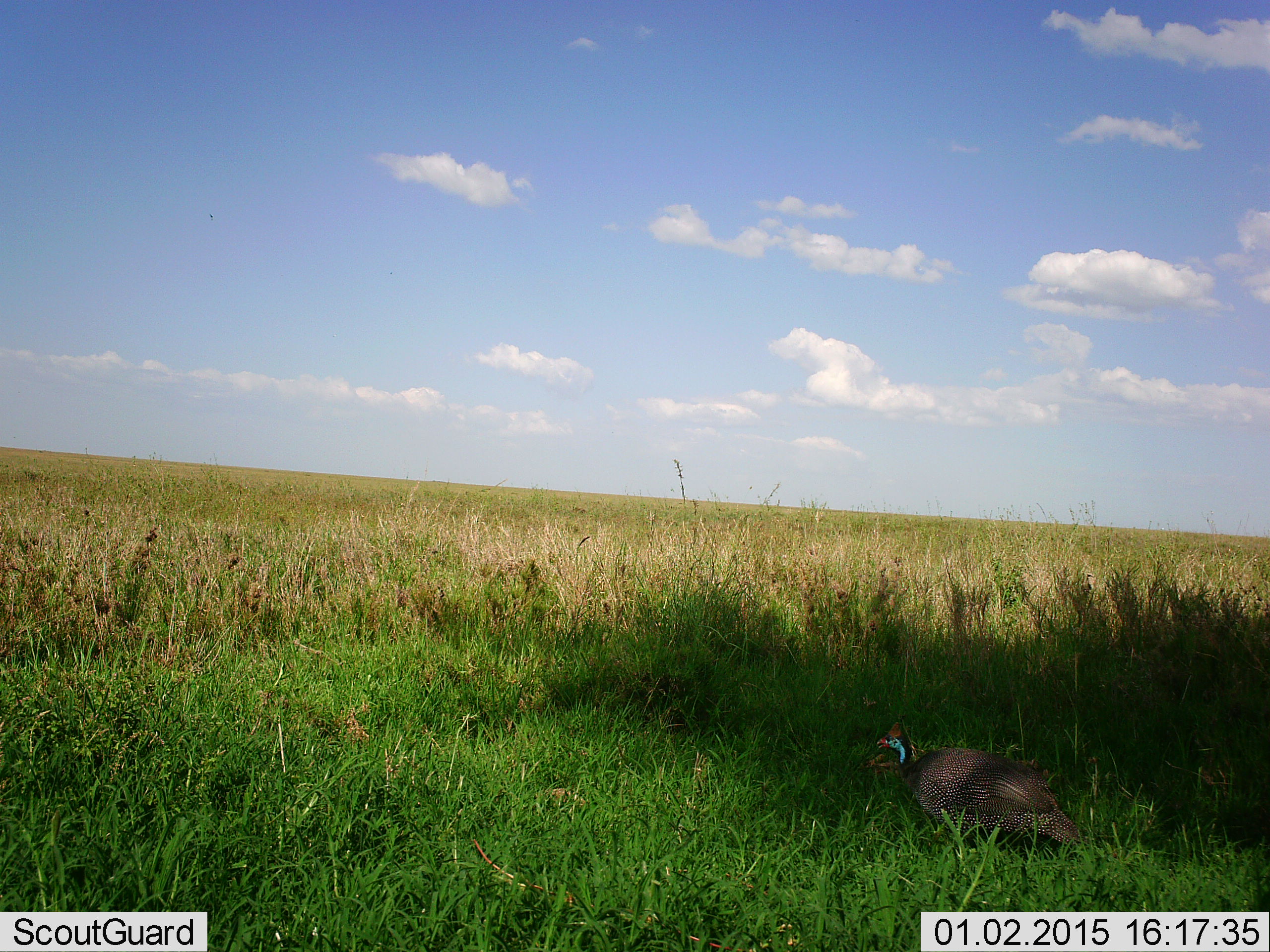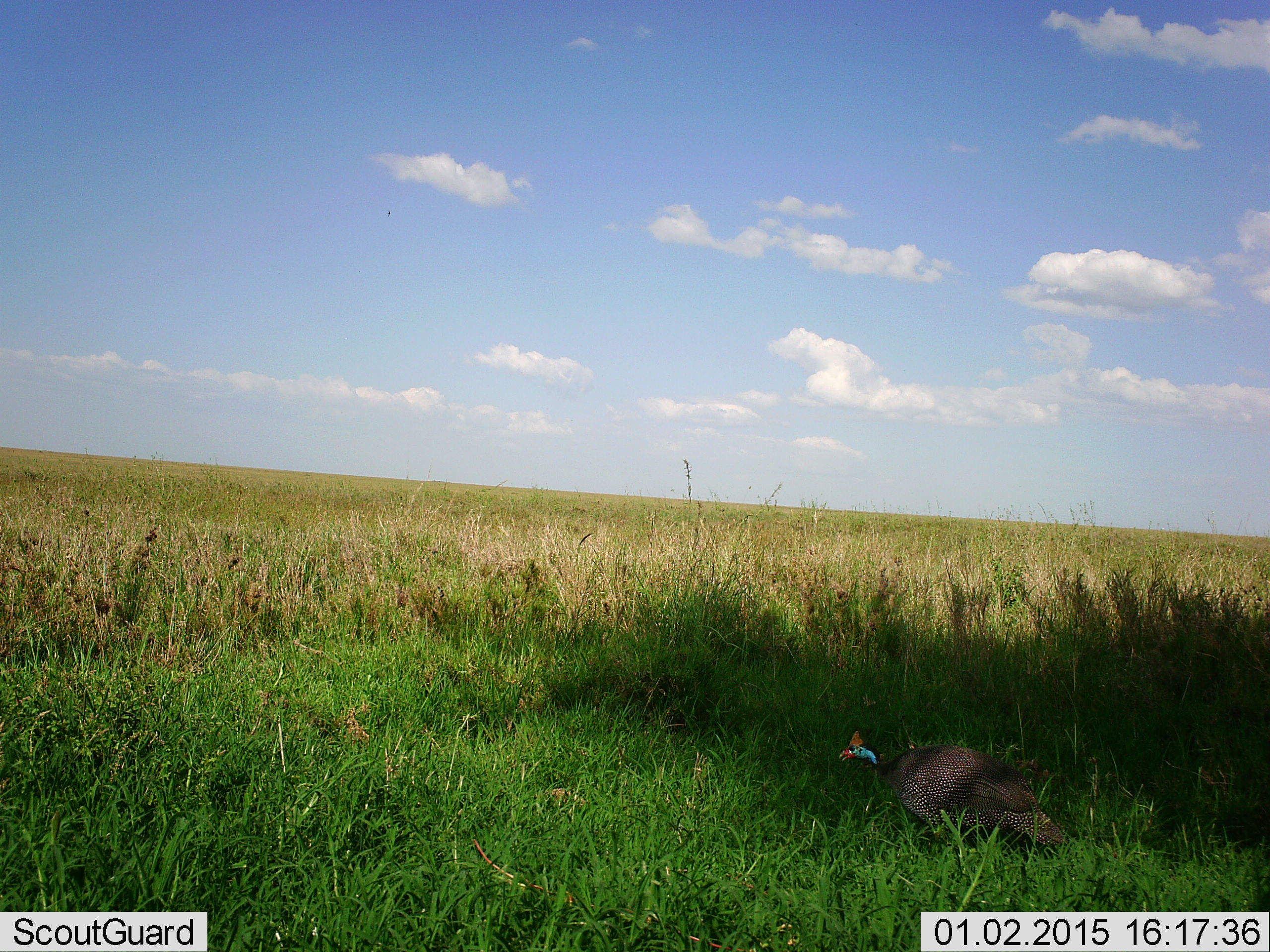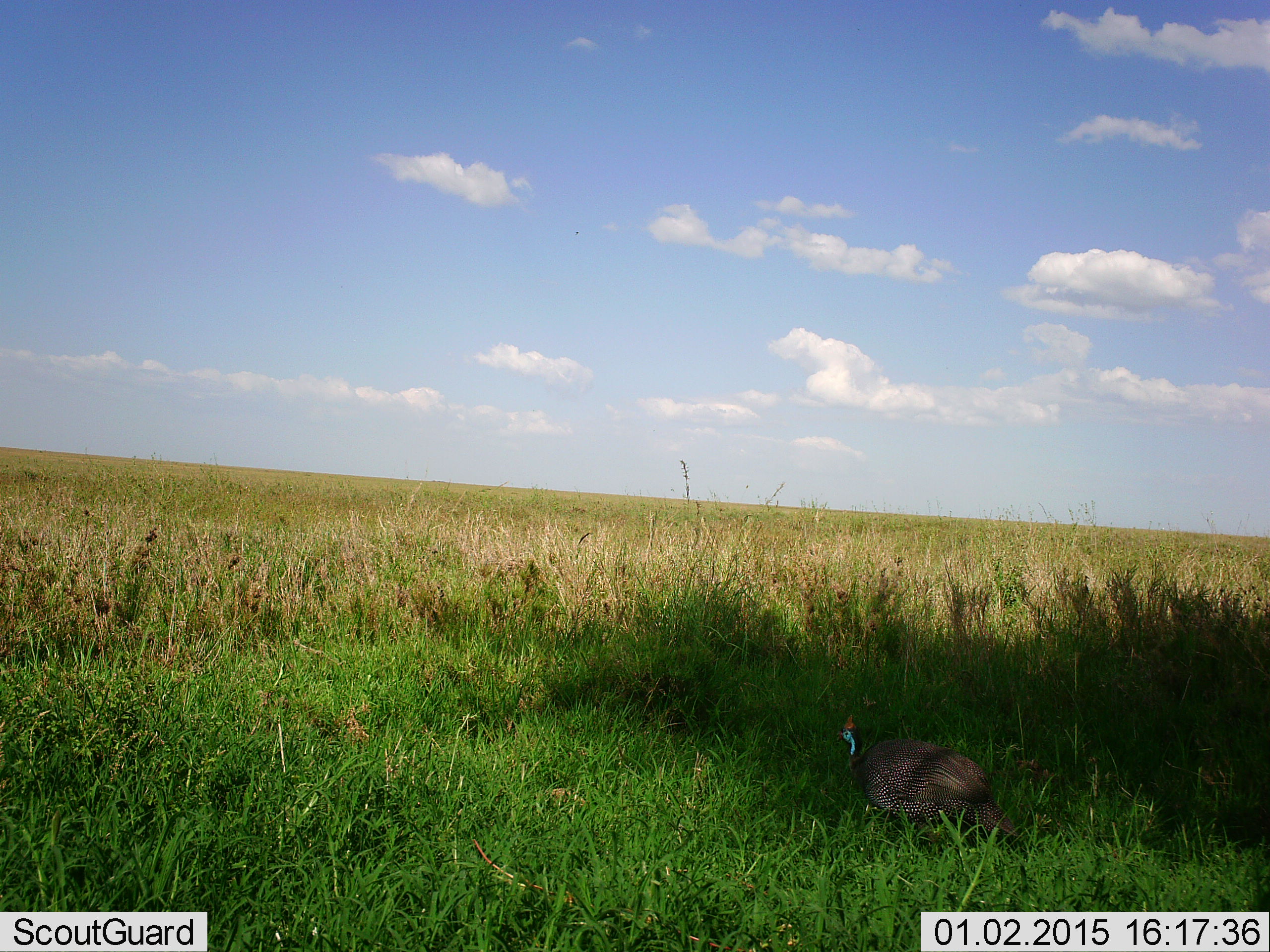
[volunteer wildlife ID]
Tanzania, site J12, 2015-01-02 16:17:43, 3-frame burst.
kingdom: Animalia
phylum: Chordata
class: Aves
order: Galliformes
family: Numididae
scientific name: Numididae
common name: guinea fowl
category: guineafowl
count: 1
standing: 20%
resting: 10%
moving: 70%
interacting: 0%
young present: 0%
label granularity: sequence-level